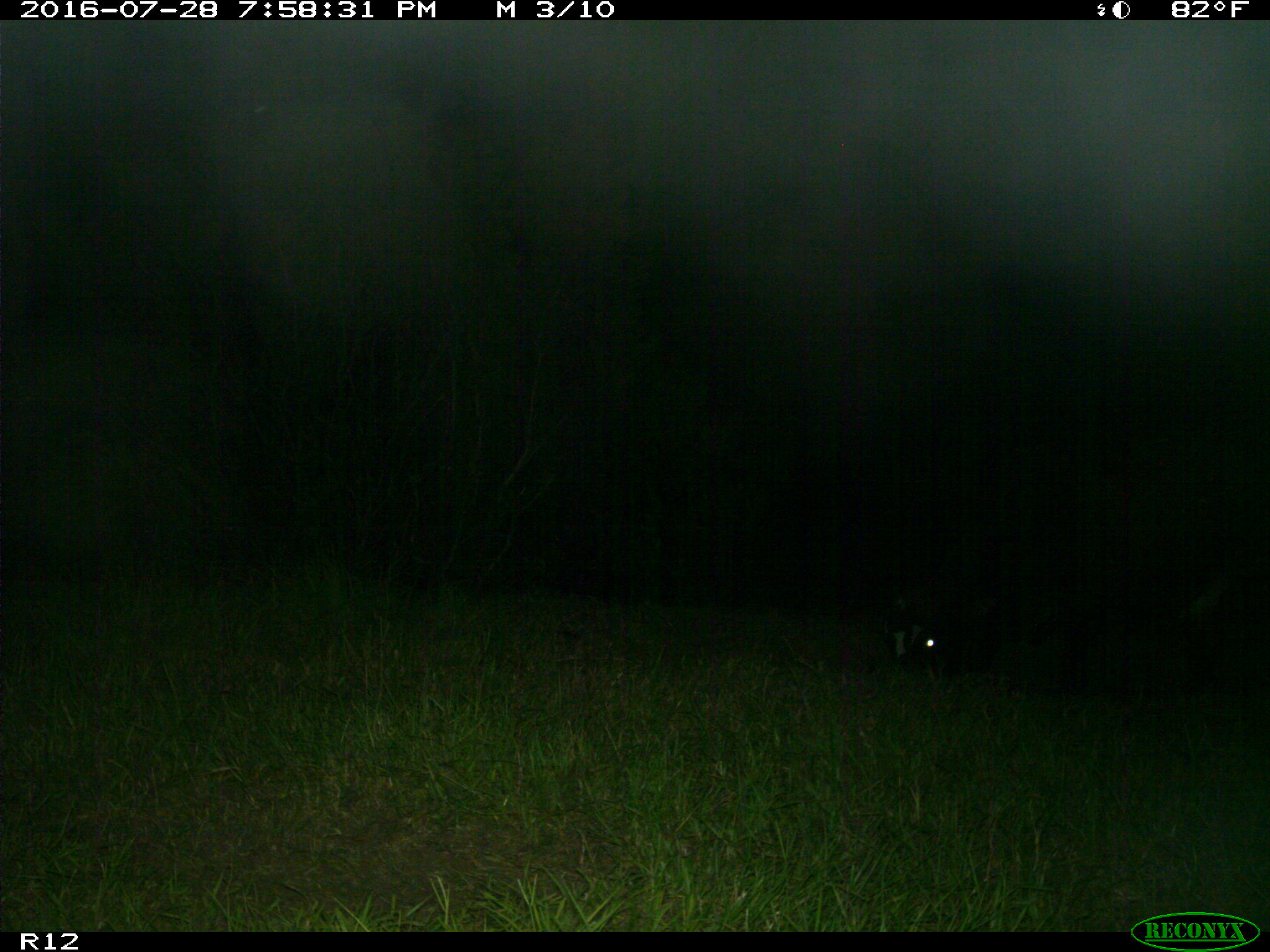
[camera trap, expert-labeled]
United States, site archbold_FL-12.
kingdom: Animalia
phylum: Chordata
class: Mammalia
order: Artiodactyla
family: Bovidae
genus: Bos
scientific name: Bos taurus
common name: domestic cow